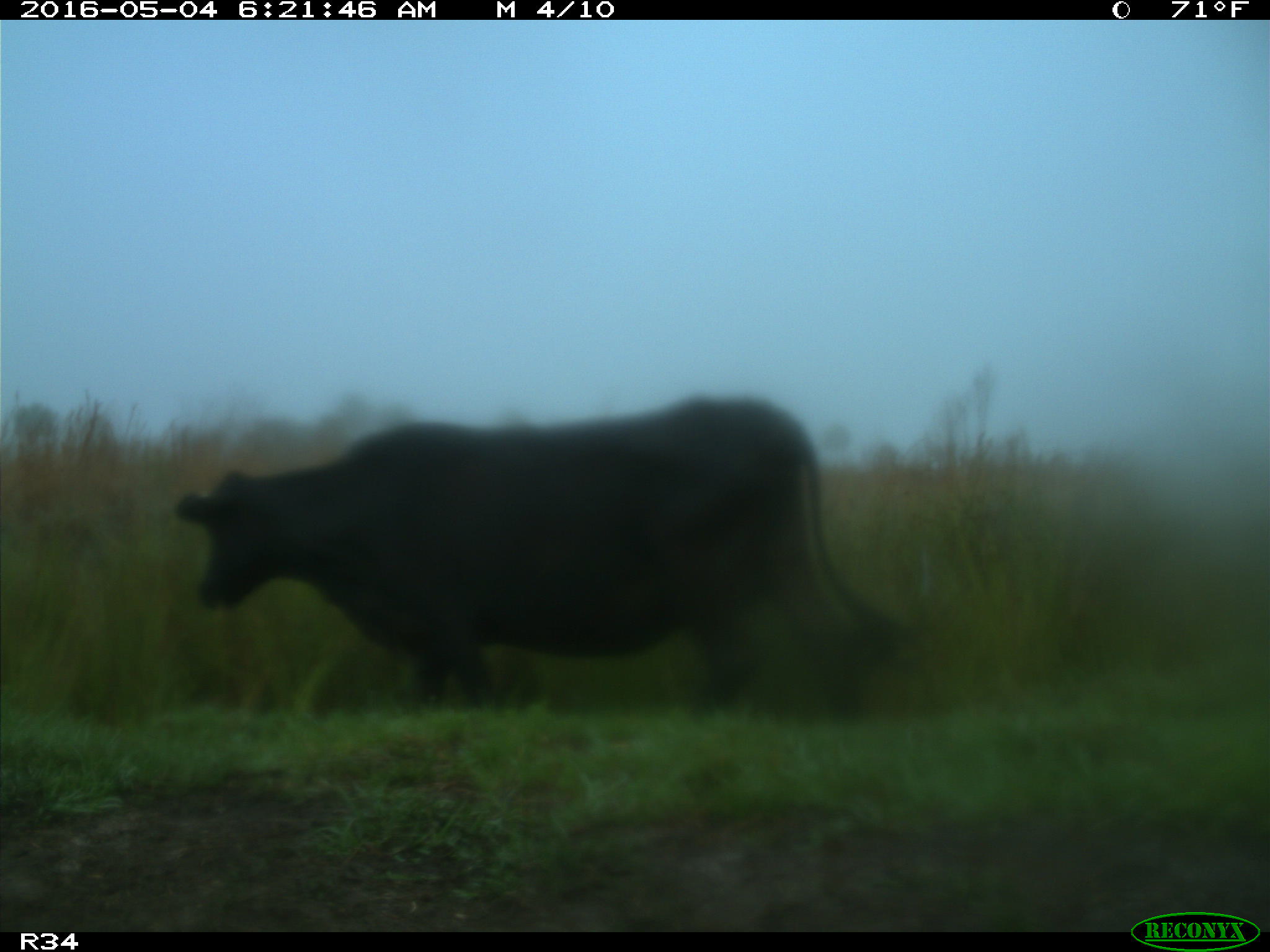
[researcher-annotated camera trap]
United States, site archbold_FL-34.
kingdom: Animalia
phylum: Chordata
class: Mammalia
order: Artiodactyla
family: Bovidae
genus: Bos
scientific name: Bos taurus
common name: domestic cow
Bos taurus (domestic cow).